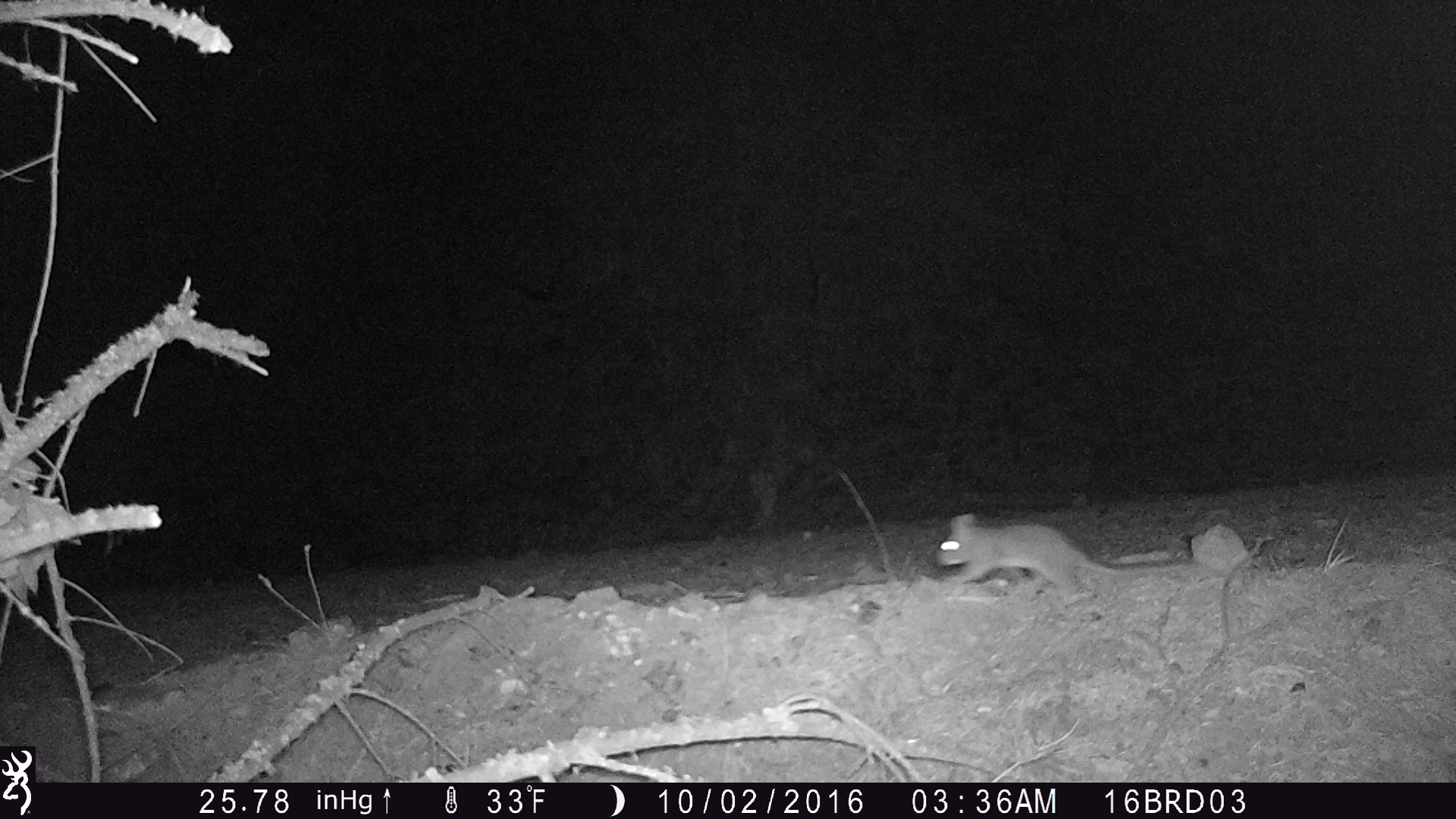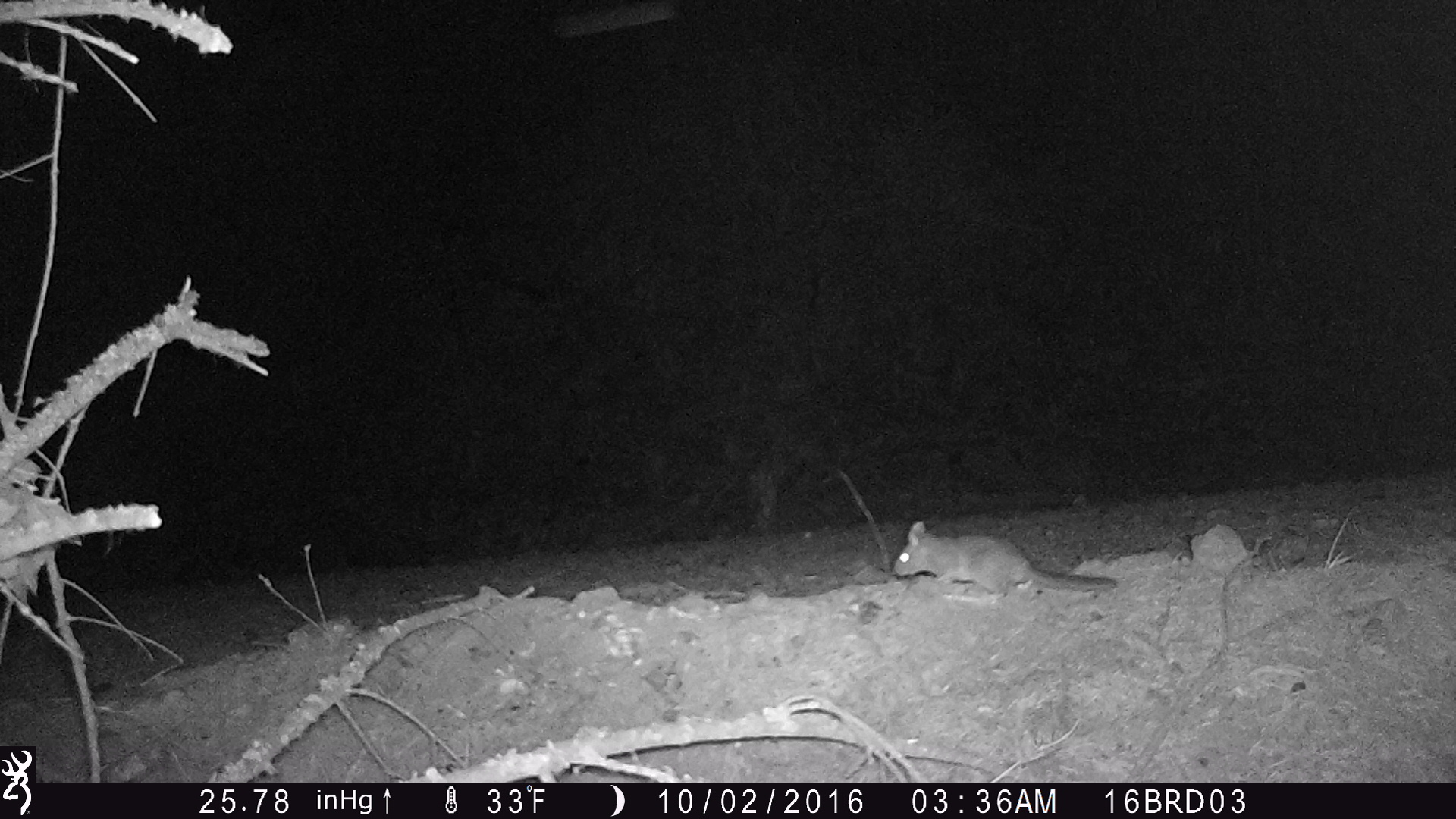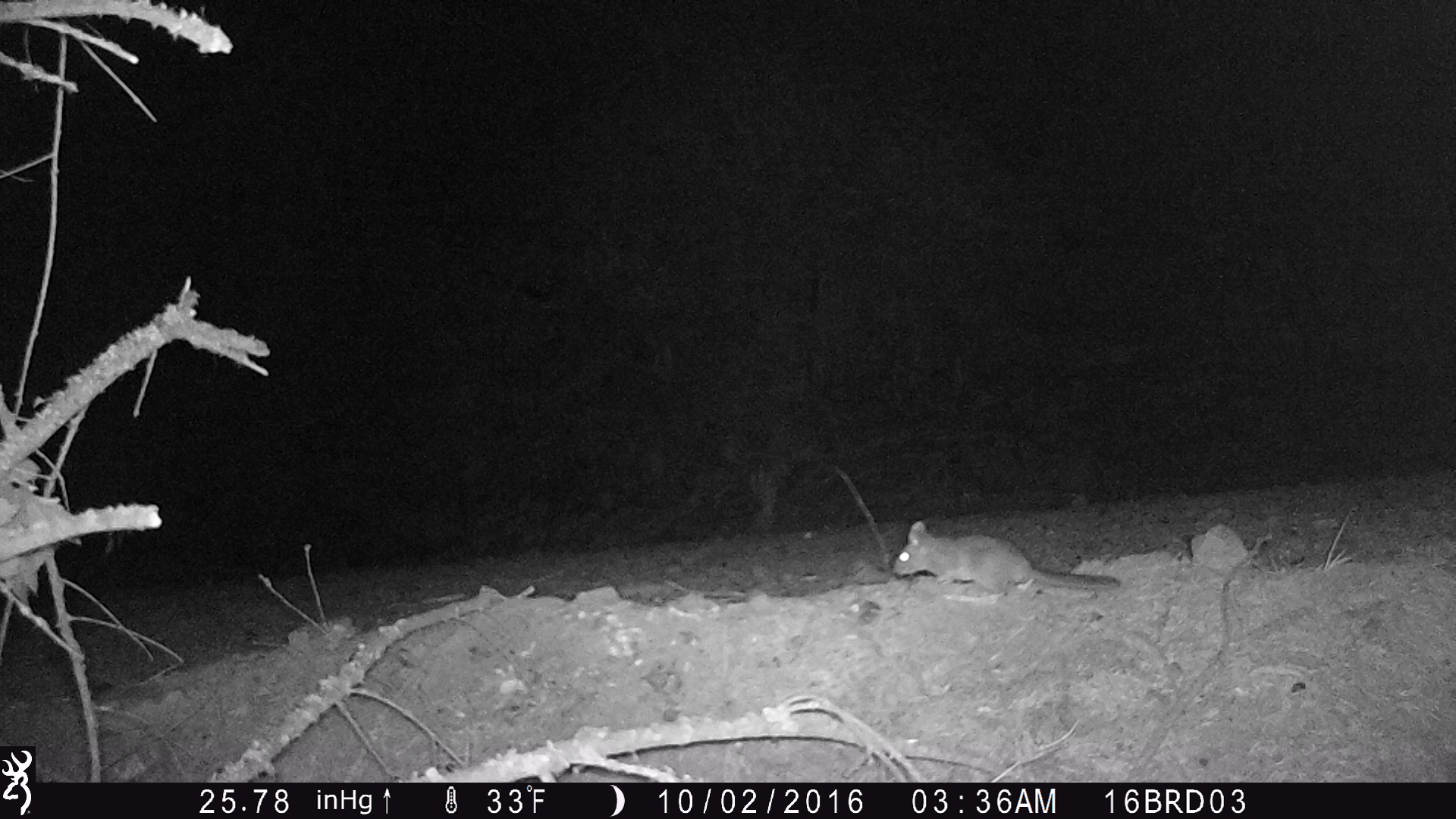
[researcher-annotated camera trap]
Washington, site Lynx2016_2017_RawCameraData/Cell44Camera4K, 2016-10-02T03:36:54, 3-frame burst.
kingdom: Animalia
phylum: Chordata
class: Mammalia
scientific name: Mammalia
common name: small mammal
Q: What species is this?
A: Small mammal (Mammalia).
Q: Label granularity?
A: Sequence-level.